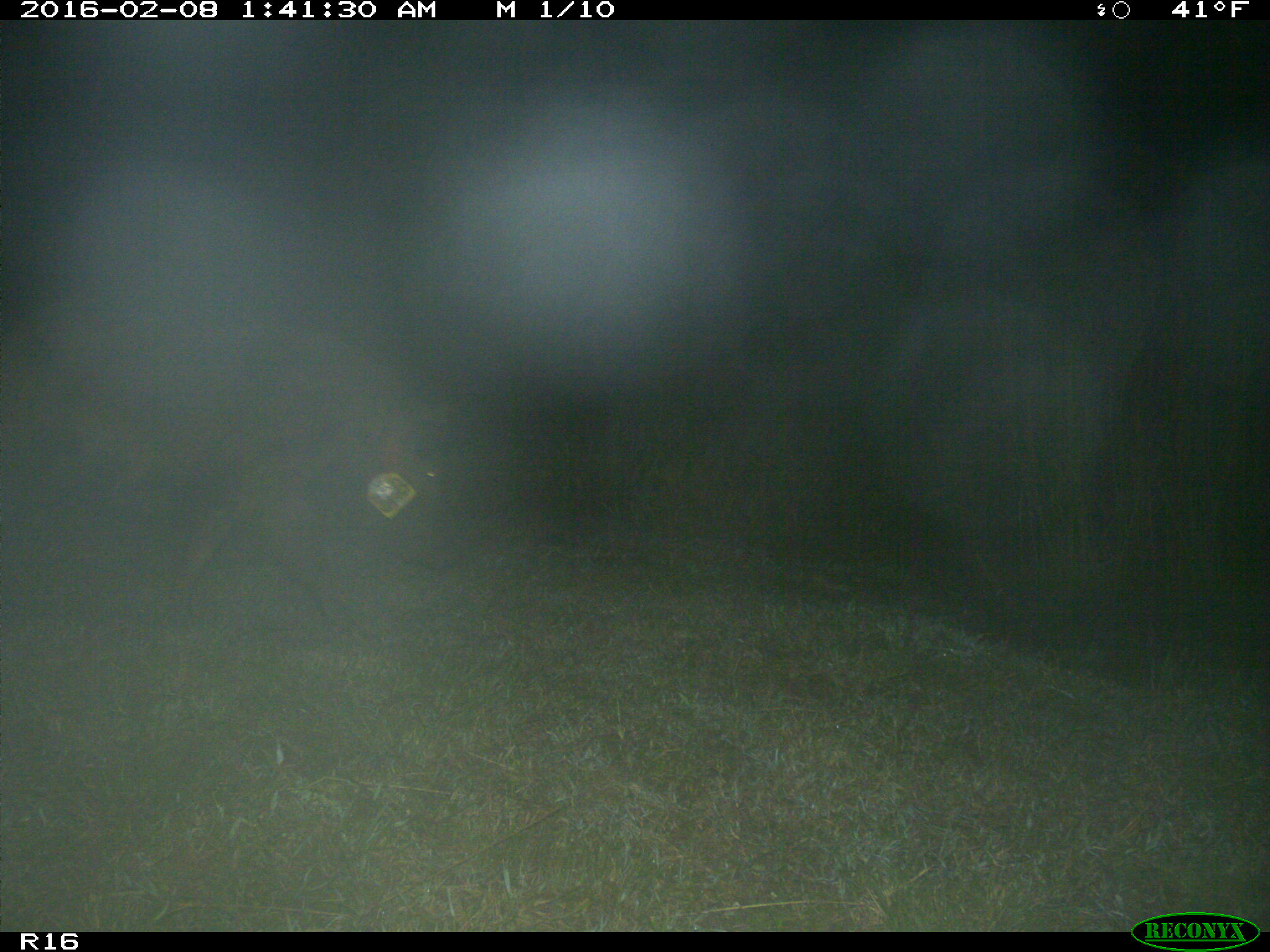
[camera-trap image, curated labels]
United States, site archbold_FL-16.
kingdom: Animalia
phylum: Chordata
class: Mammalia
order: Artiodactyla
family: Suidae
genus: Sus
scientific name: Sus scrofa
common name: wild boar